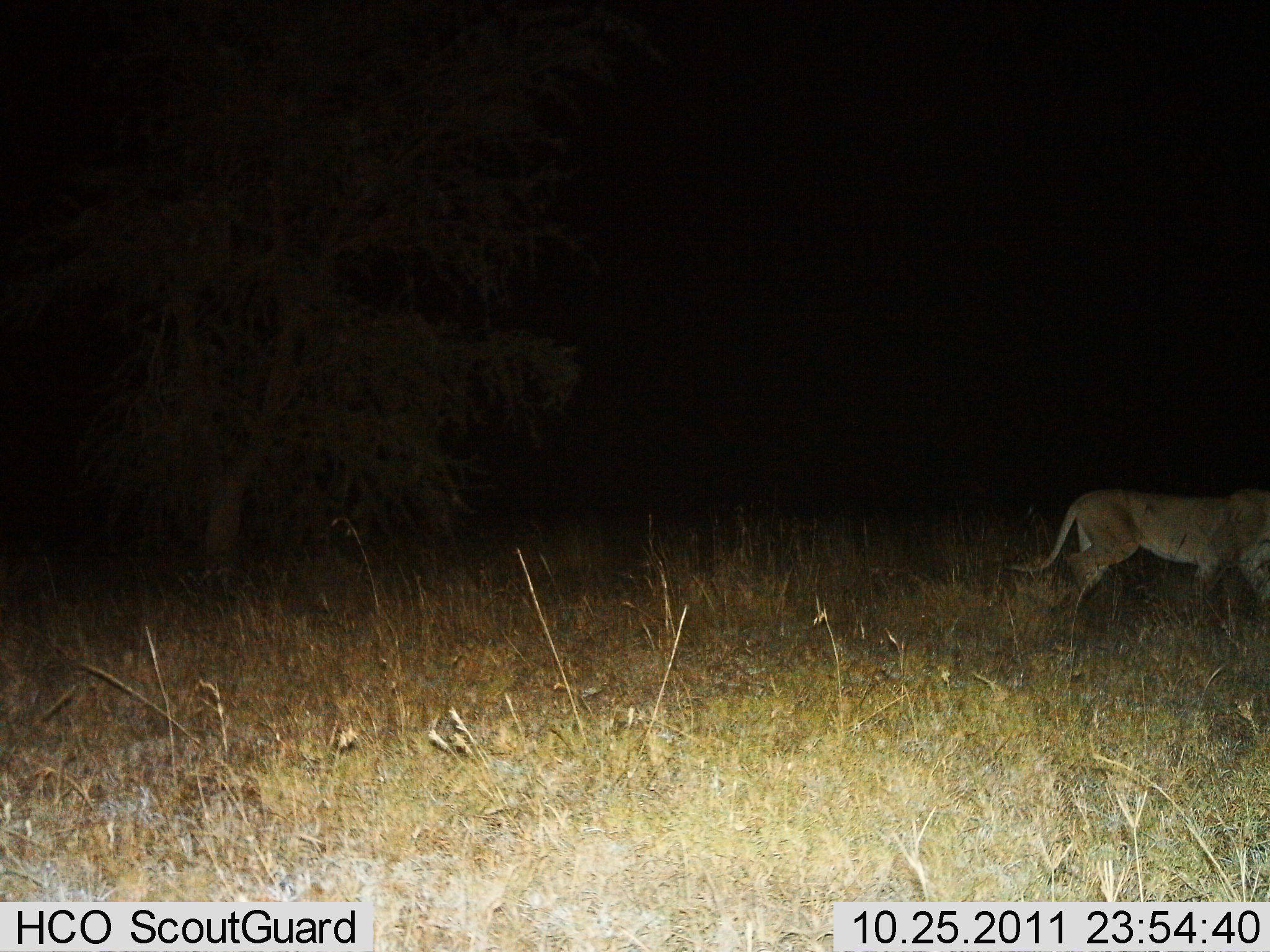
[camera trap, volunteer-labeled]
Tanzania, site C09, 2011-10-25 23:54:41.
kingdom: Animalia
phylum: Chordata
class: Mammalia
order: Carnivora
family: Felidae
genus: Panthera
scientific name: Panthera leo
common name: lion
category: lionfemale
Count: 1.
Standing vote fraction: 17%.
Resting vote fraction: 0%.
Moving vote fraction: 92%.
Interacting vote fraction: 0%.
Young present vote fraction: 0%.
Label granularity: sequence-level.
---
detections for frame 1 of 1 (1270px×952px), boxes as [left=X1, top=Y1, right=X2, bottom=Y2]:
animal: [left=1005, top=490, right=1270, bottom=653]